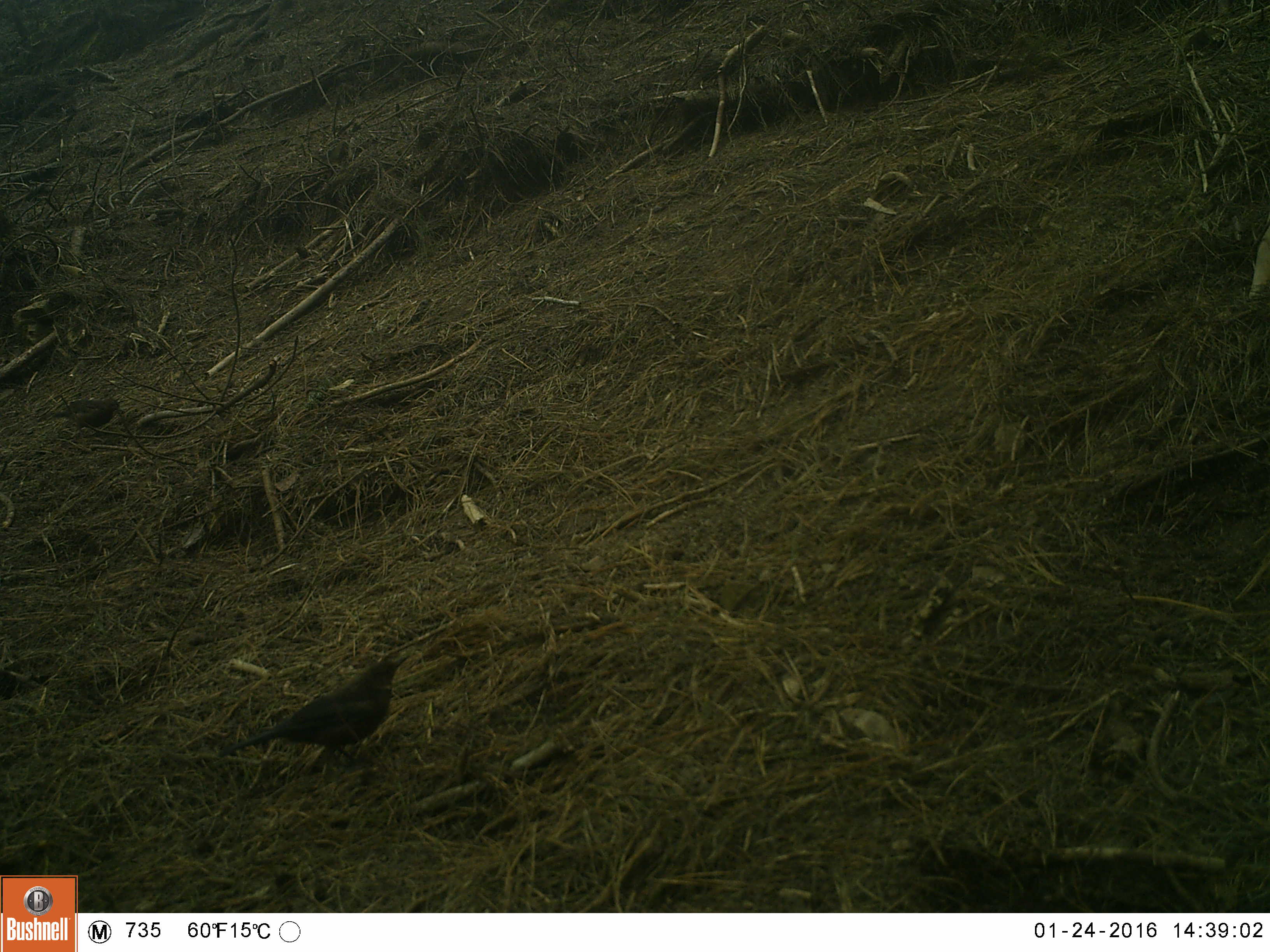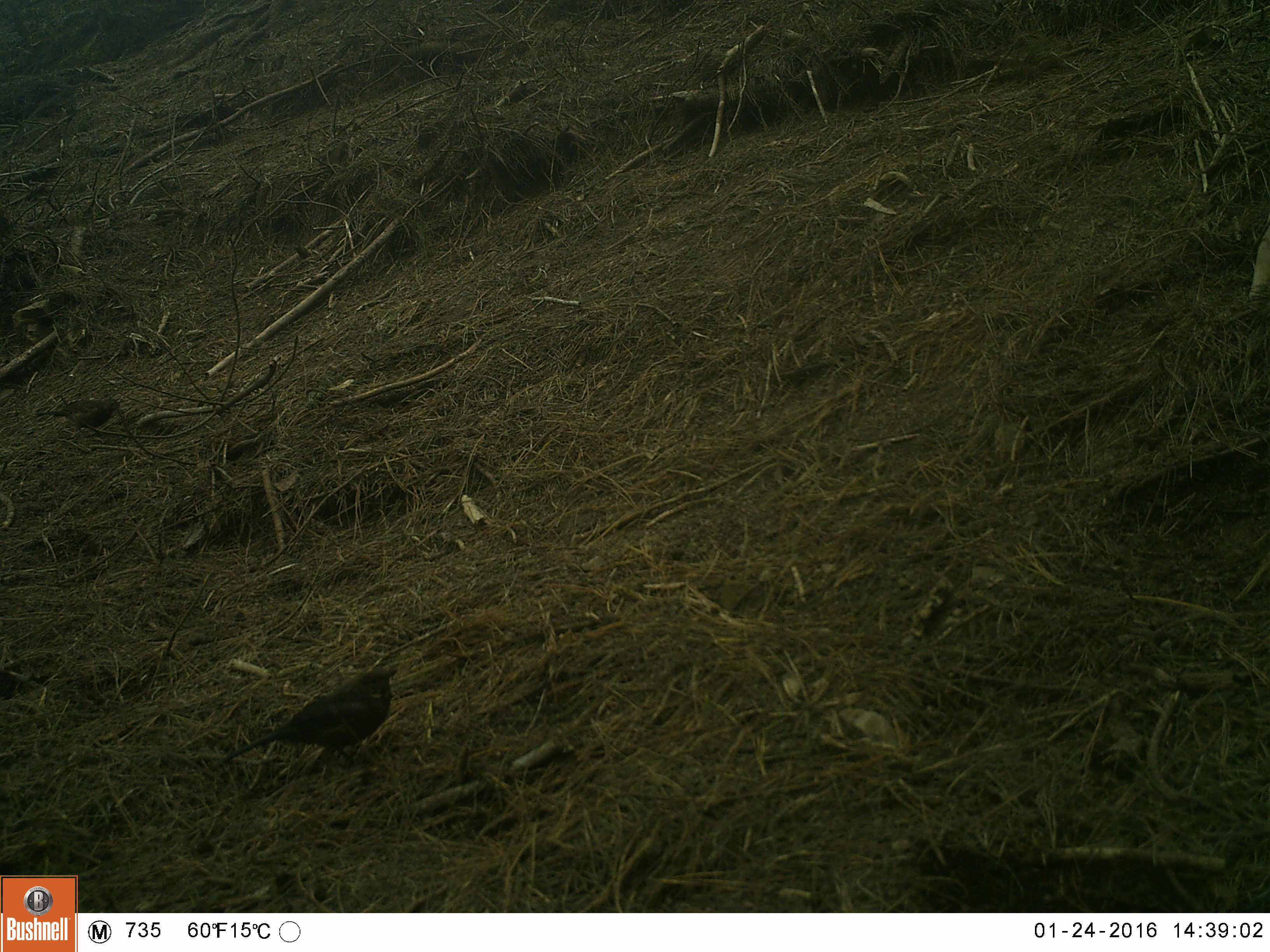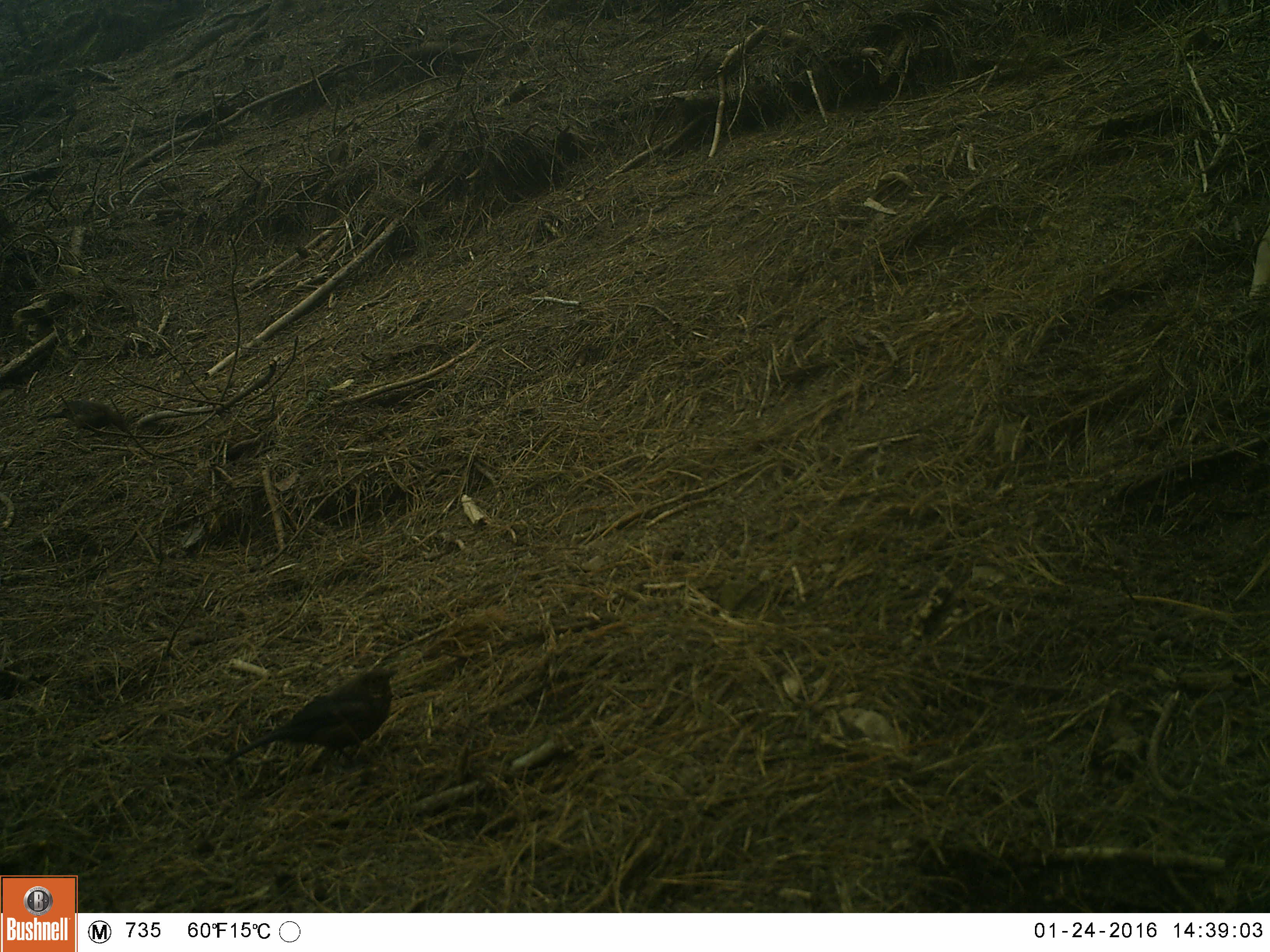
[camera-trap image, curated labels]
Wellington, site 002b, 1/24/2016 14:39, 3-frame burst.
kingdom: Animalia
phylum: Chordata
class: Aves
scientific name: Aves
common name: bird